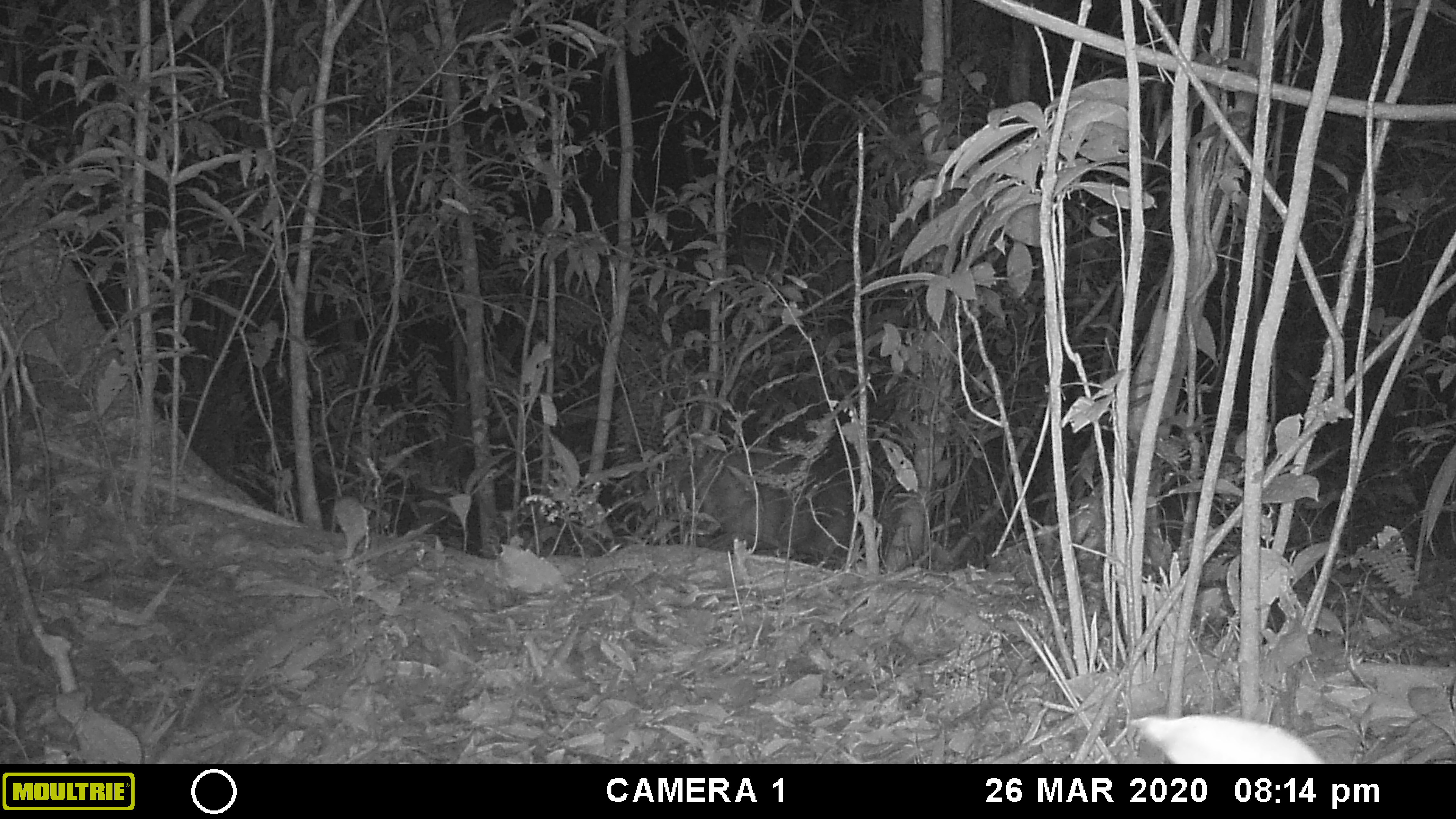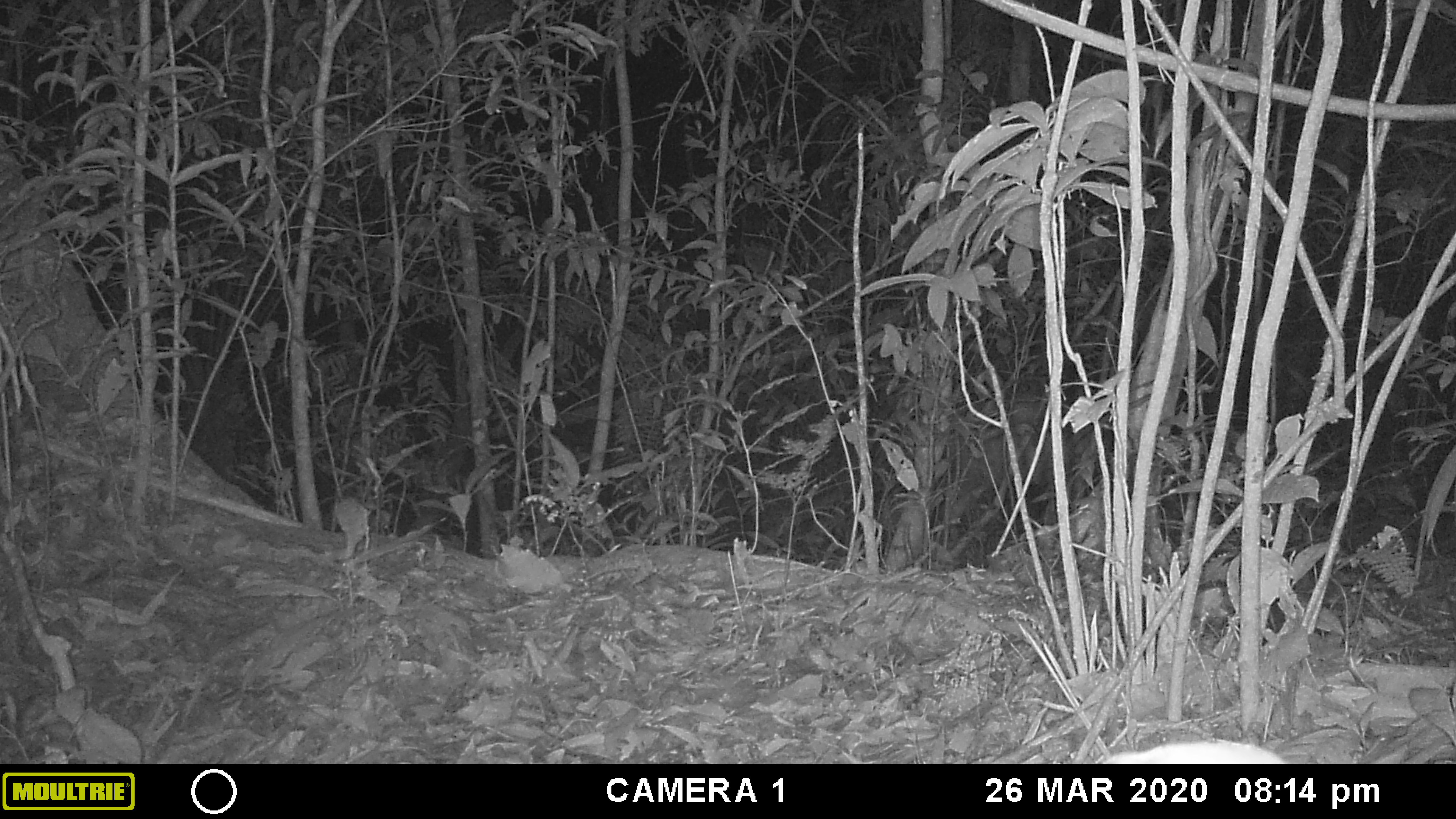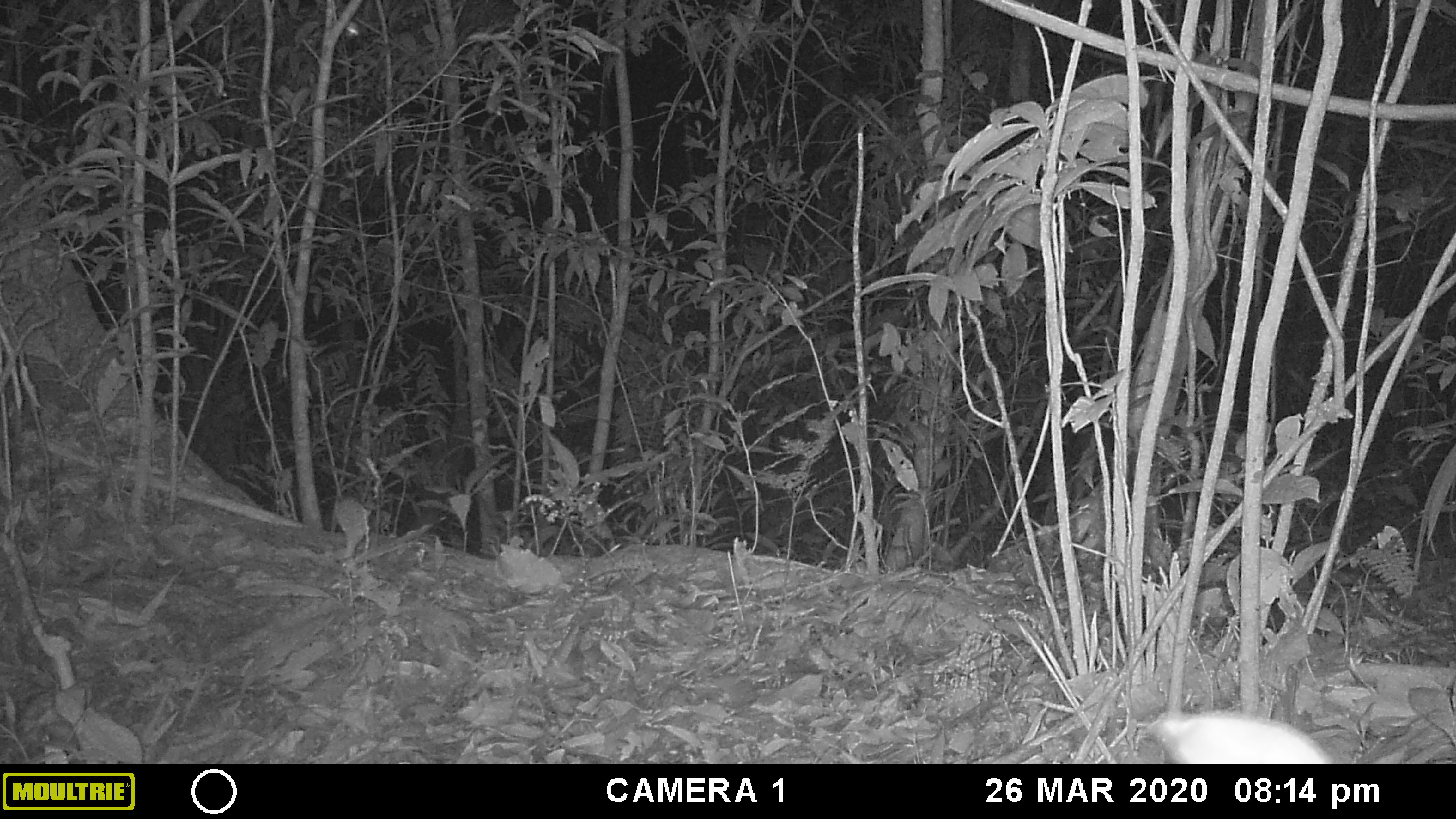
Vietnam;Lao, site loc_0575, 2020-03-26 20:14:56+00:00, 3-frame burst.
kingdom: Animalia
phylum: Chordata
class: Mammalia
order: Artiodactyla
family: Cervidae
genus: Muntiacus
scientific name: Muntiacus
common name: muntjacs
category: unidentified muntjac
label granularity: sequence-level